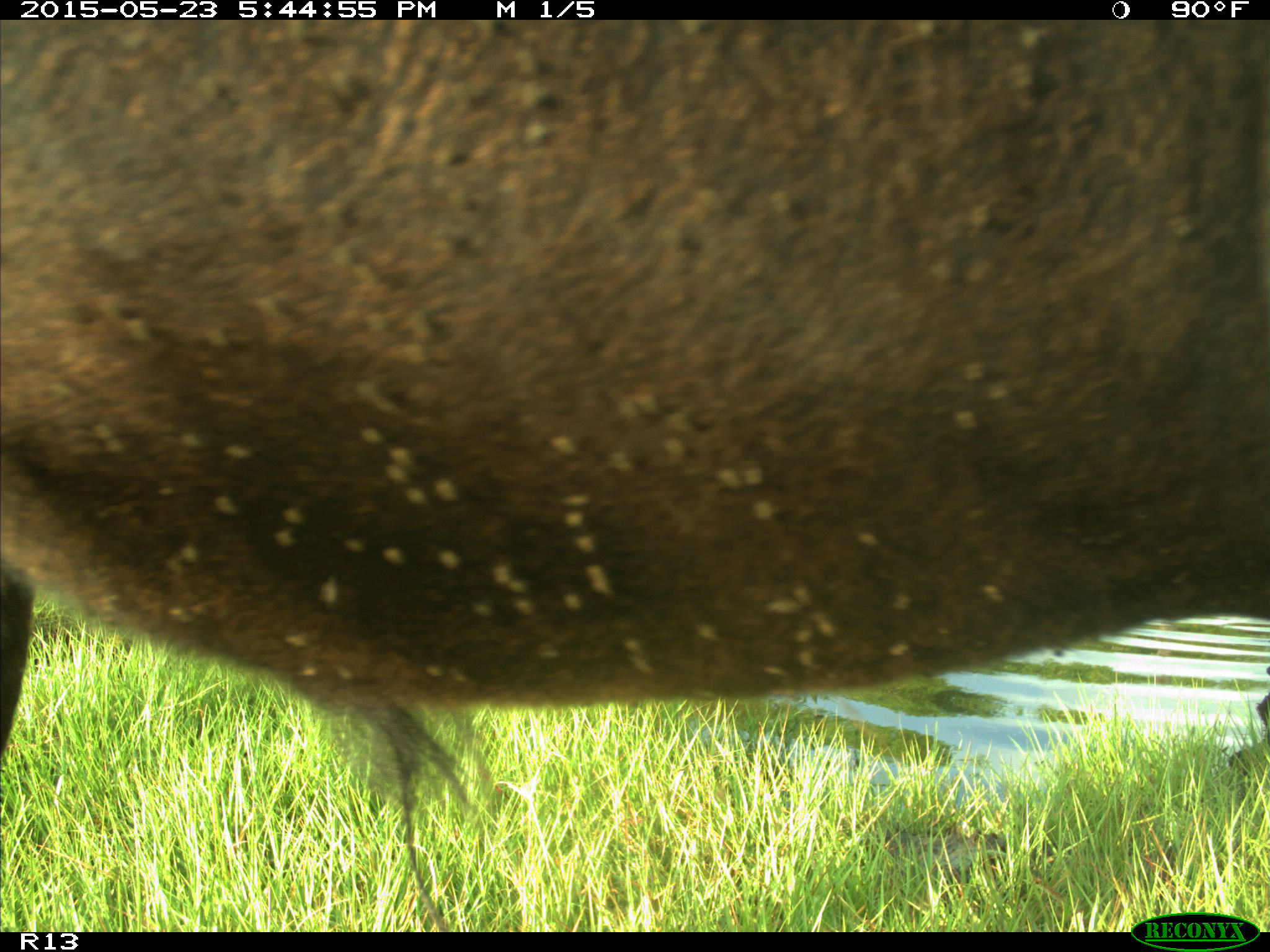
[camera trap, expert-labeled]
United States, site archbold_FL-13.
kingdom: Animalia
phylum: Chordata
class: Mammalia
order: Artiodactyla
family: Bovidae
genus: Bos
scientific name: Bos taurus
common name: domestic cow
Bos taurus (domestic cow).